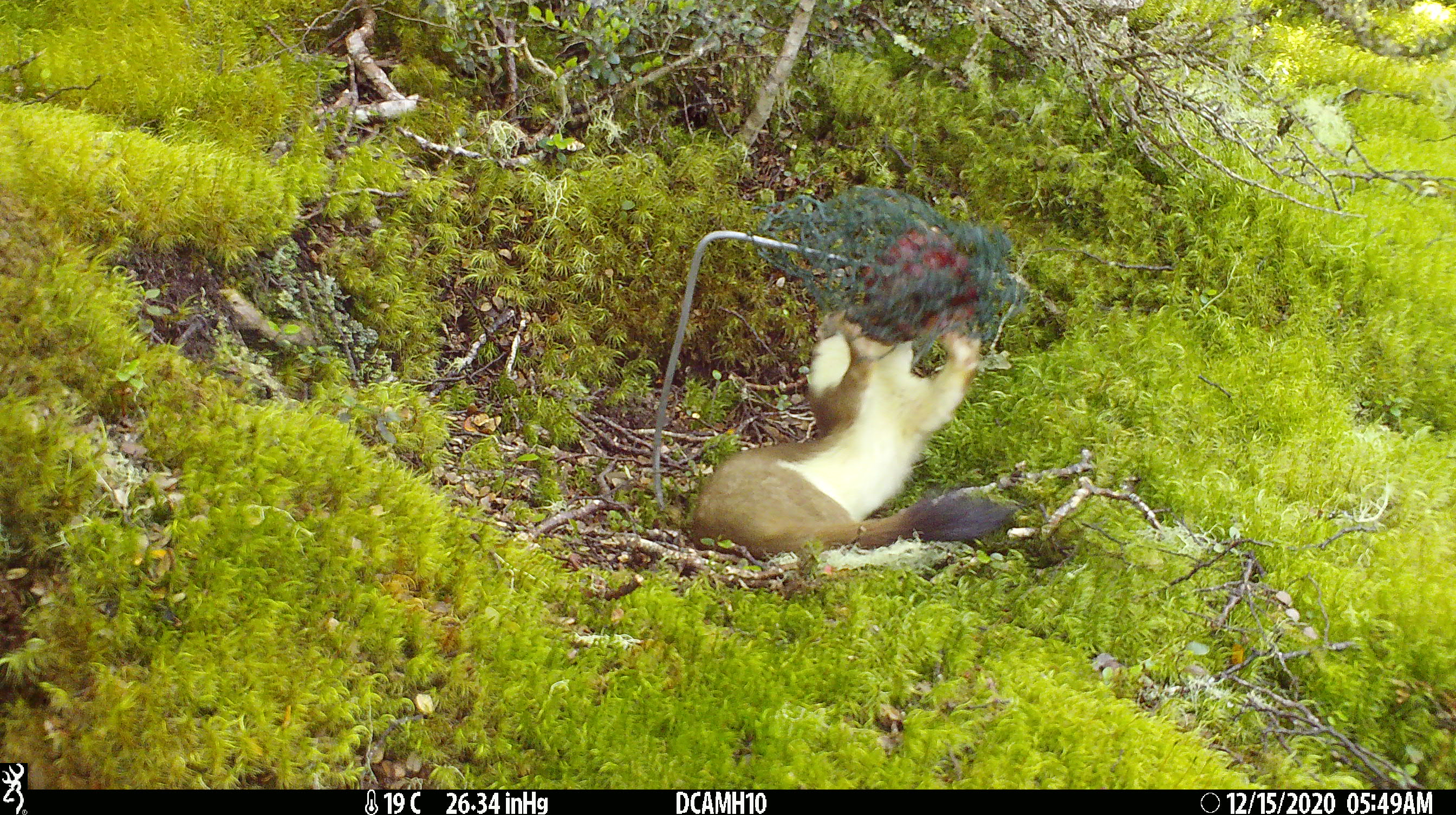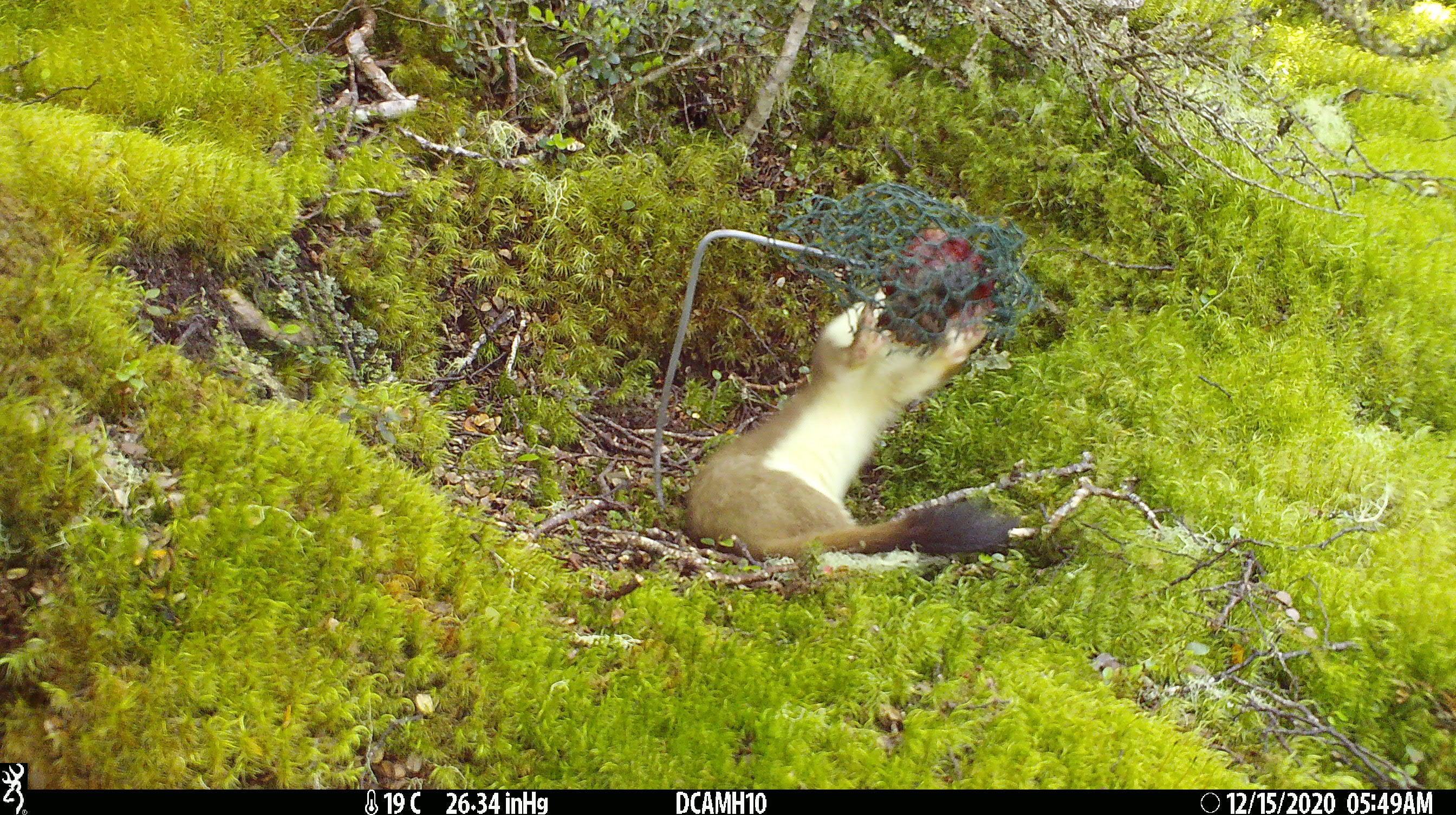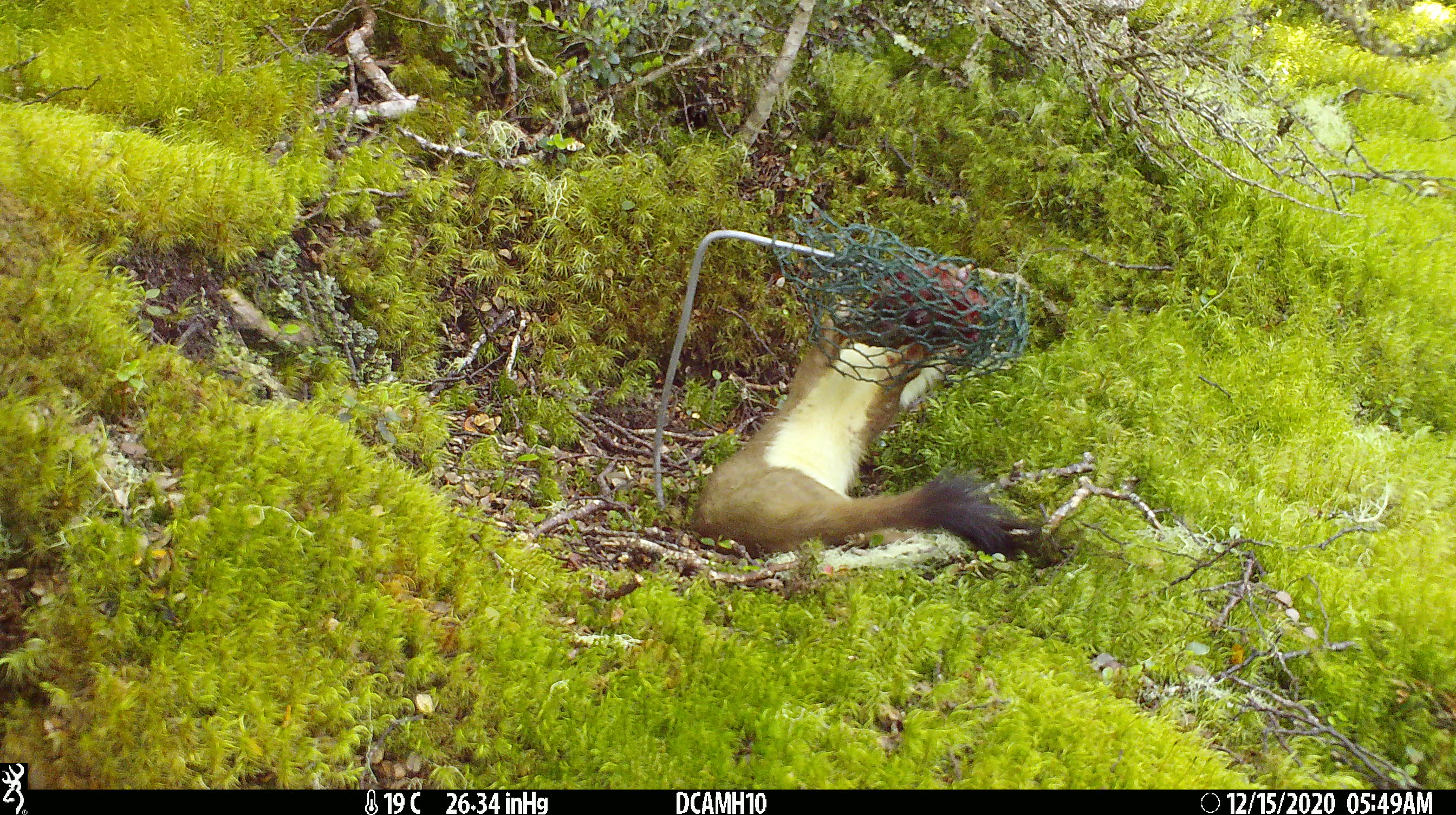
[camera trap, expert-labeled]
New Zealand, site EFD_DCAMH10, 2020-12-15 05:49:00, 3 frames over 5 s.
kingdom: Animalia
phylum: Chordata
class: Mammalia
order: Carnivora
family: Mustelidae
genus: Mustela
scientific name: Mustela erminea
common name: stoat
Stoat (Mustela erminea).